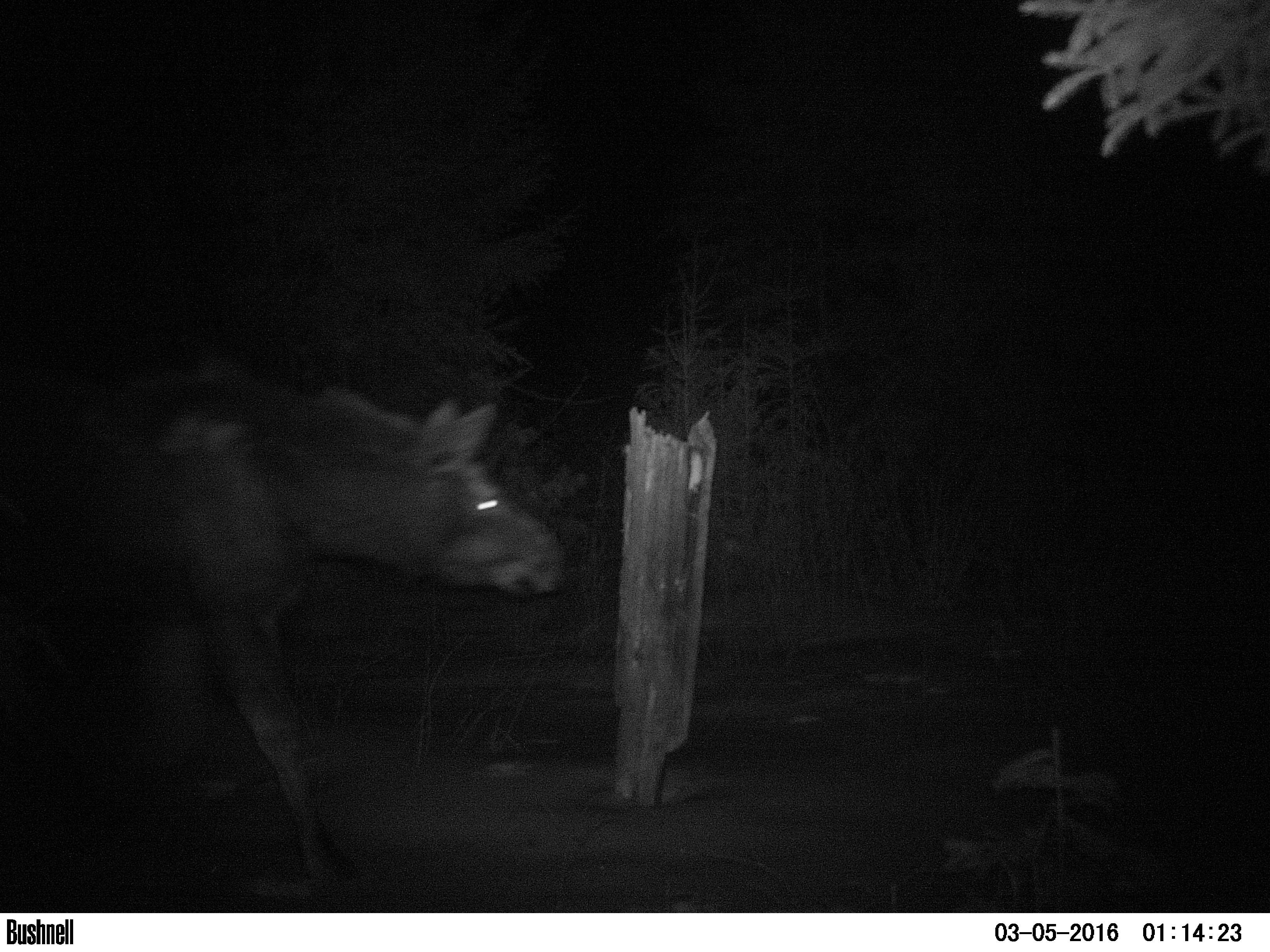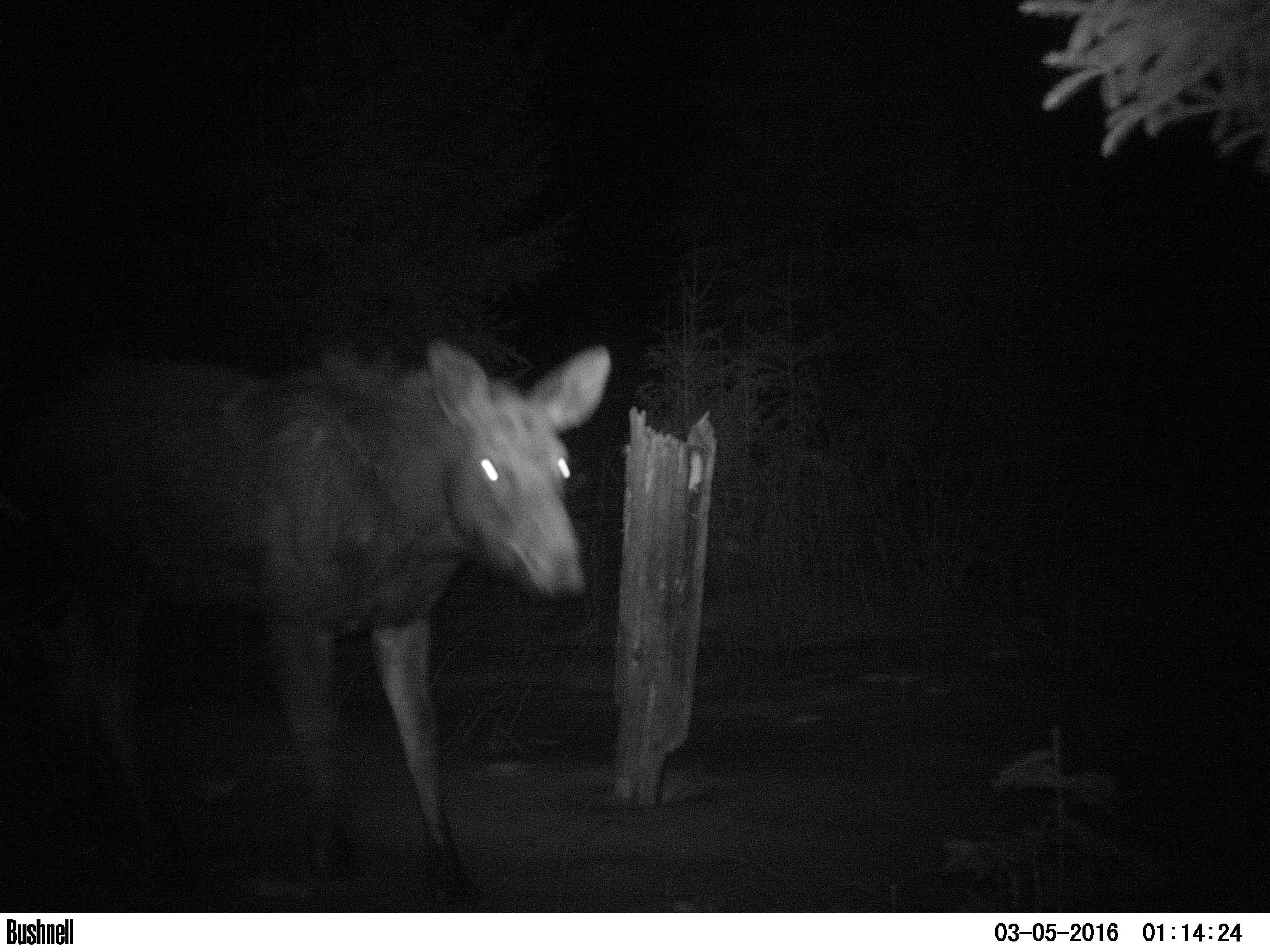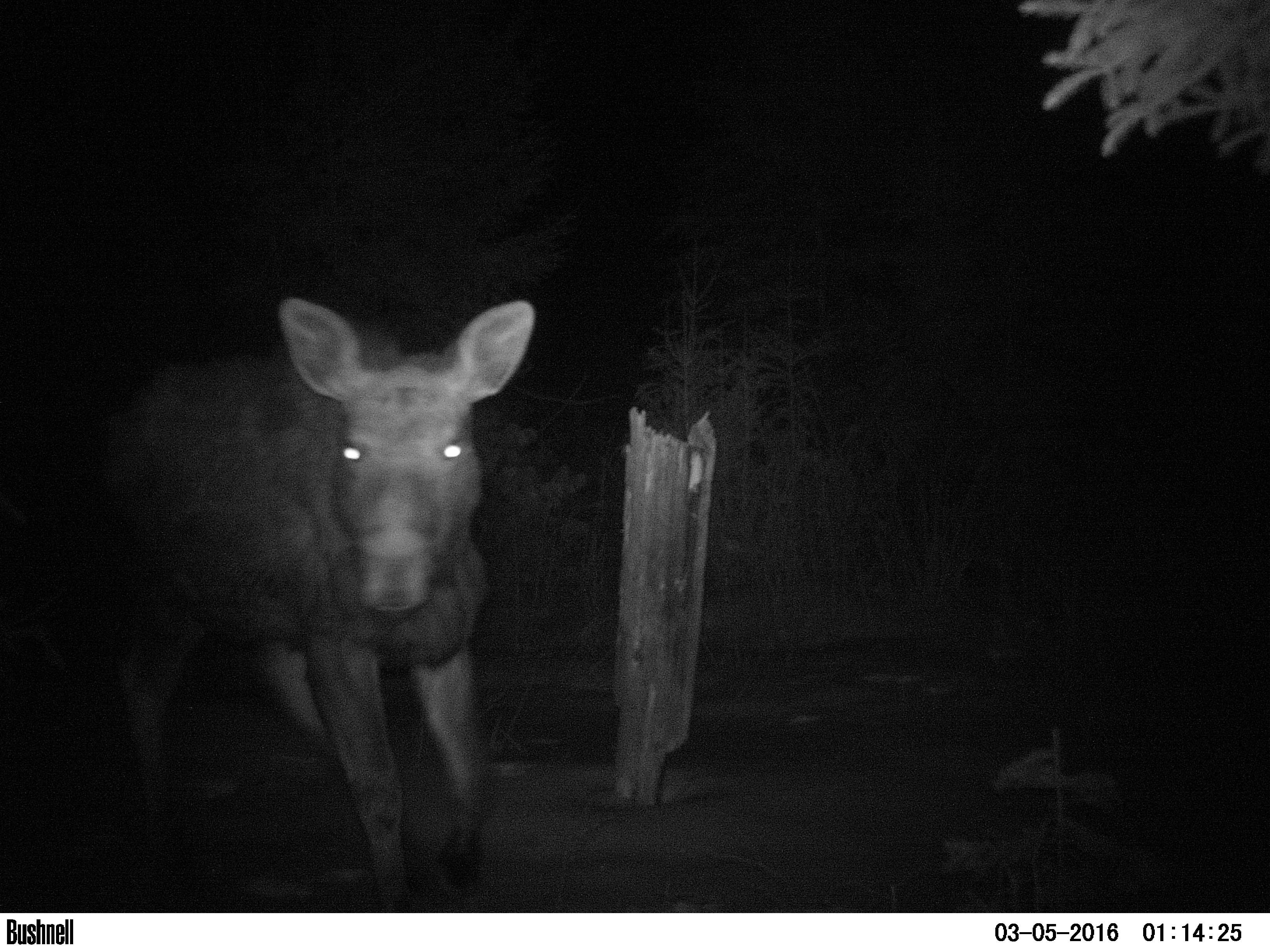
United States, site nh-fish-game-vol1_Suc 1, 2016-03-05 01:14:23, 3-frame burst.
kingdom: Animalia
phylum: Chordata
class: Mammalia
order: Artiodactyla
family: Cervidae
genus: Alces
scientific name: Alces alces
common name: moose